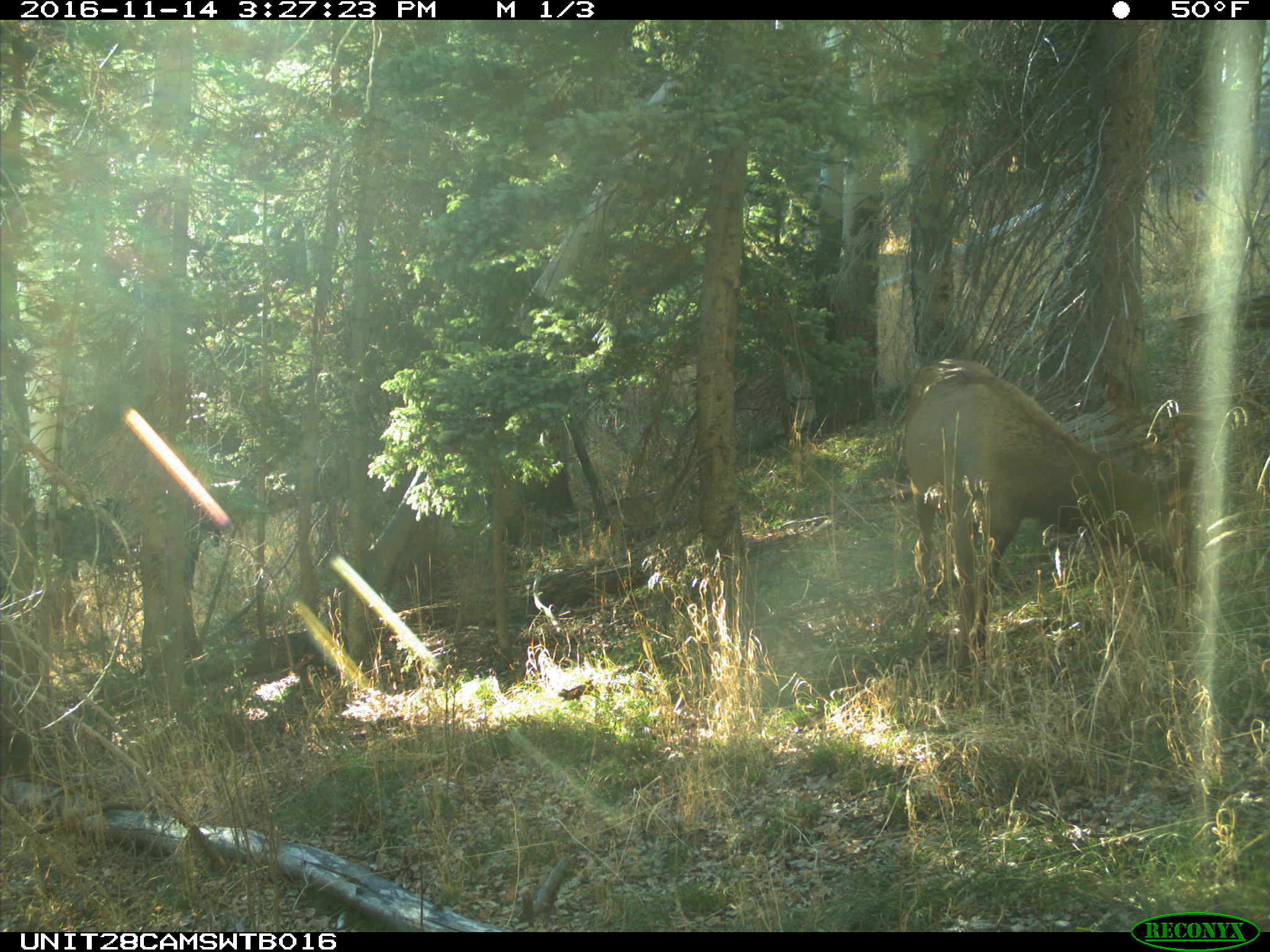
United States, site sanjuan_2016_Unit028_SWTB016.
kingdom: Animalia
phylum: Chordata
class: Mammalia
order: Artiodactyla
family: Cervidae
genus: Cervus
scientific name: Cervus elaphus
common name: red deer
Cervus elaphus (red deer).